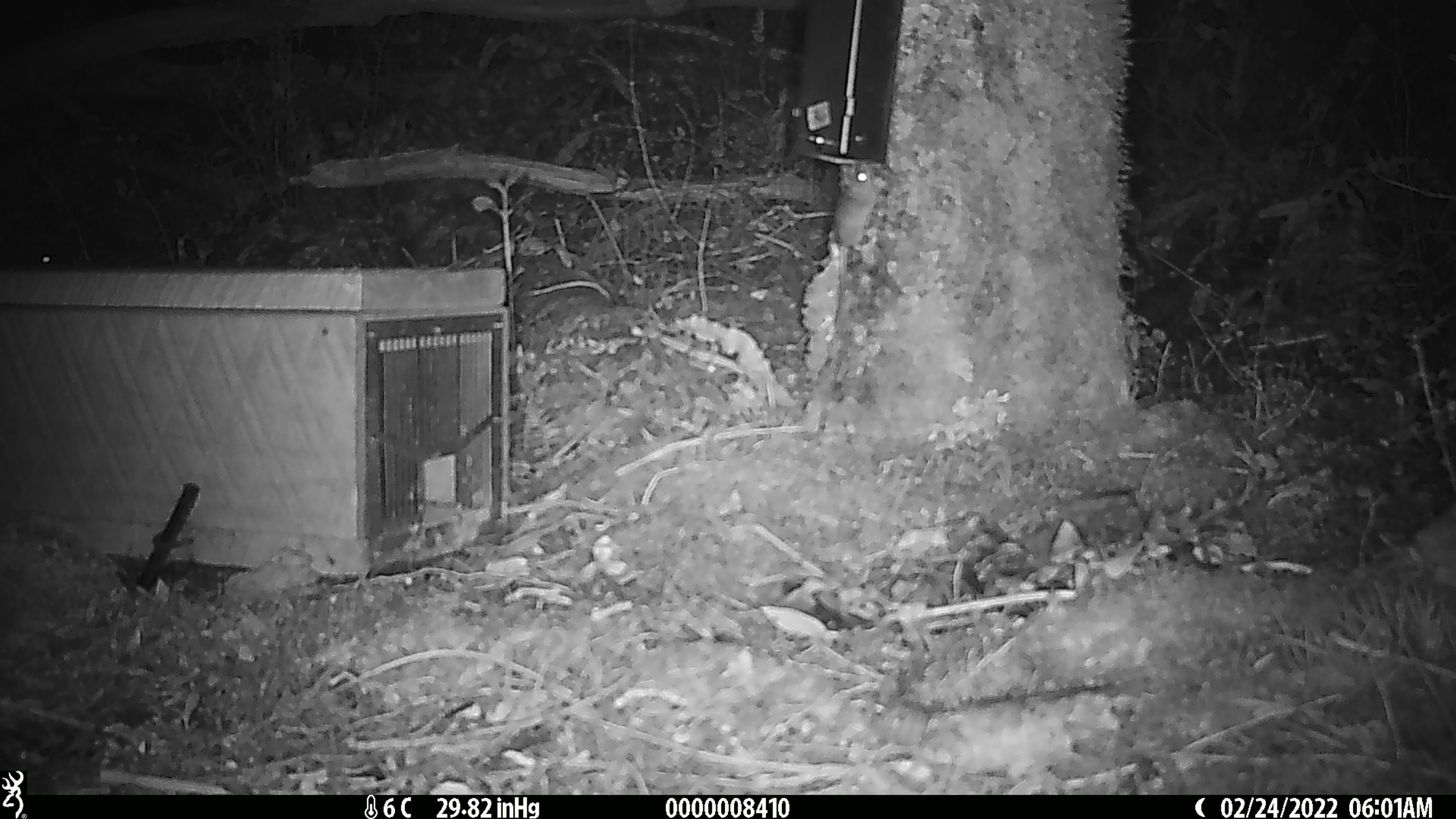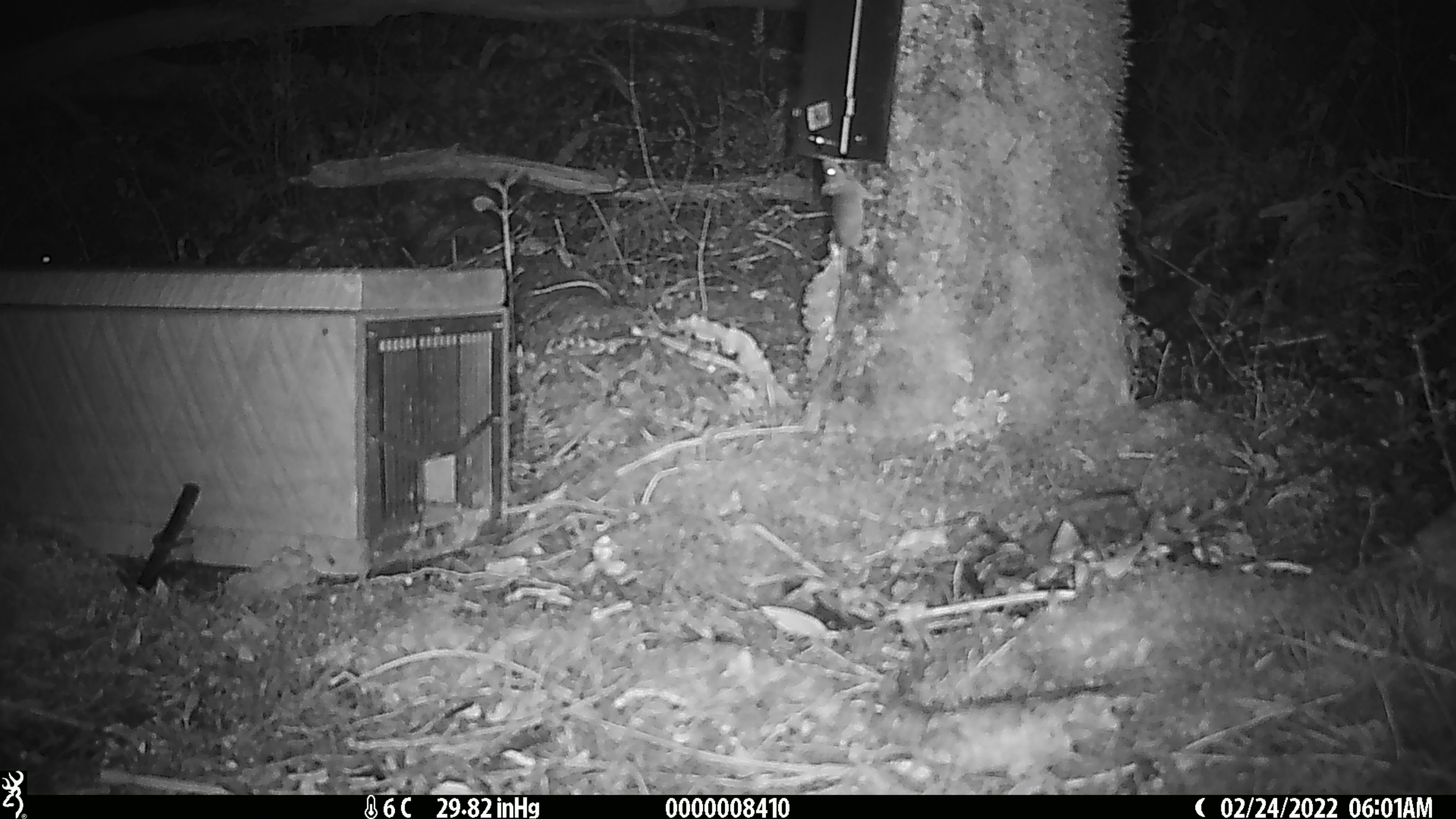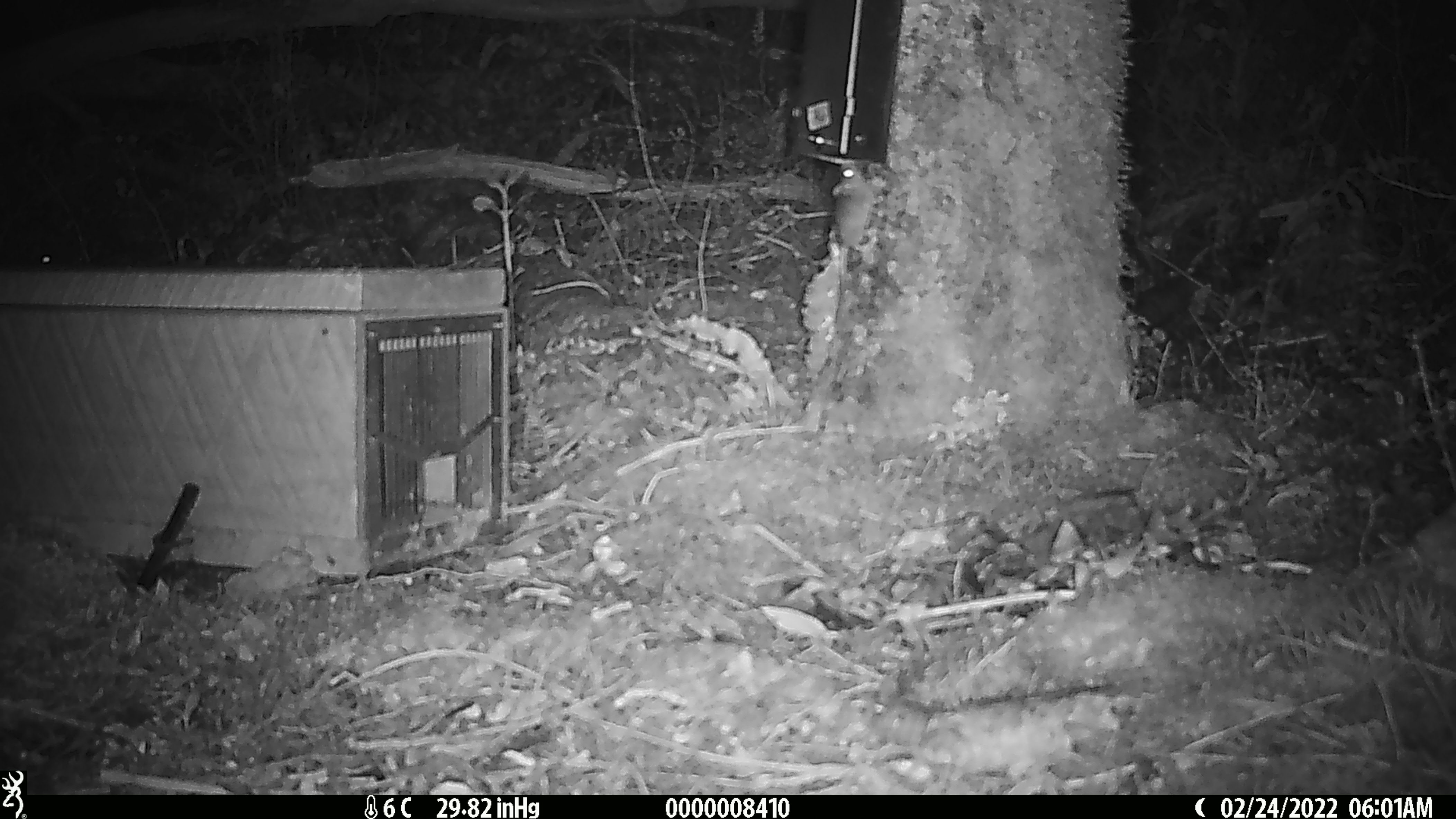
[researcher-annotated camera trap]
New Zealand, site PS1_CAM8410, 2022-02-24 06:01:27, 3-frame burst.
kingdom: Animalia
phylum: Chordata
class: Mammalia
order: Rodentia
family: Muridae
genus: Mus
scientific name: Mus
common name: mouse